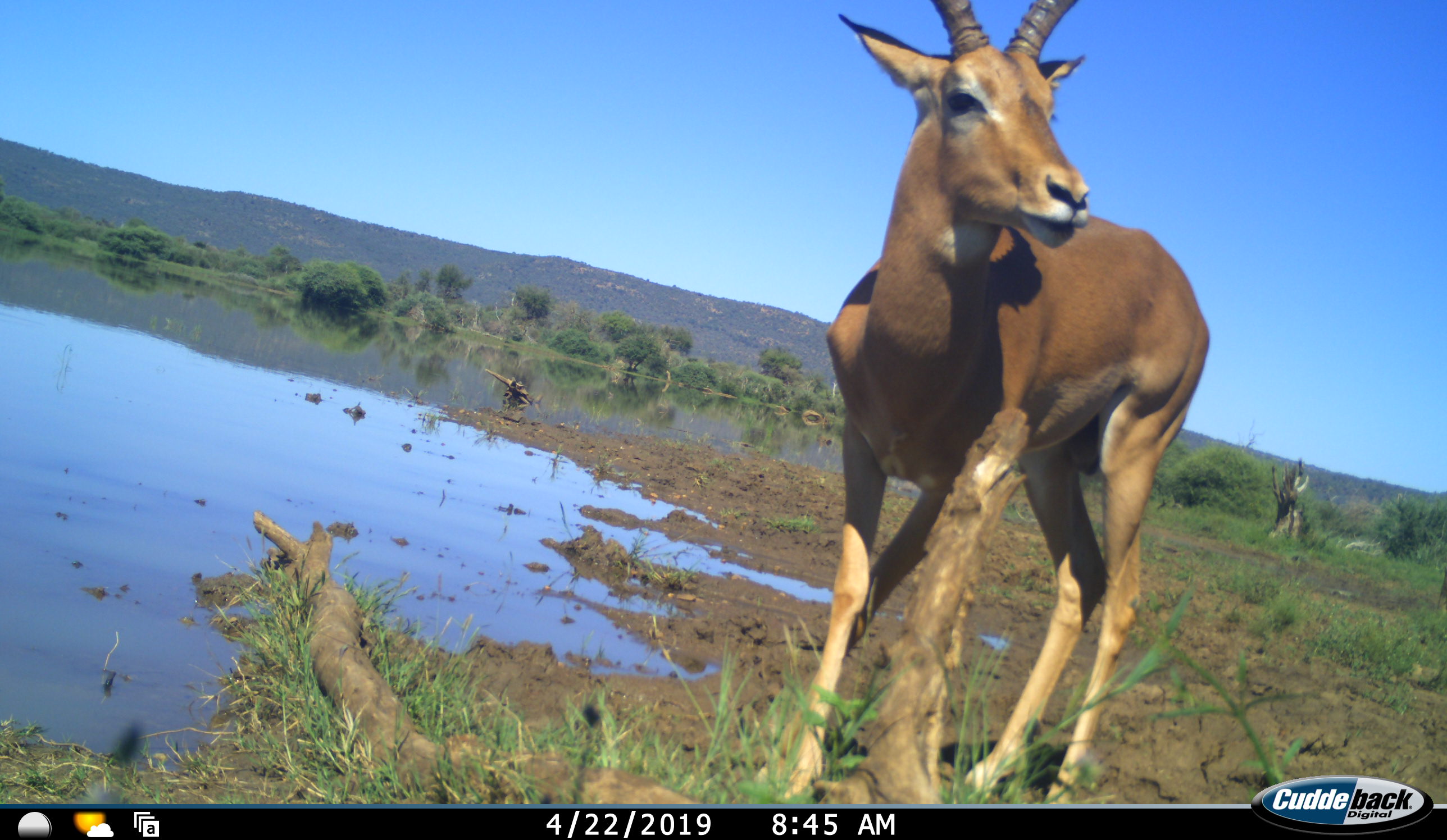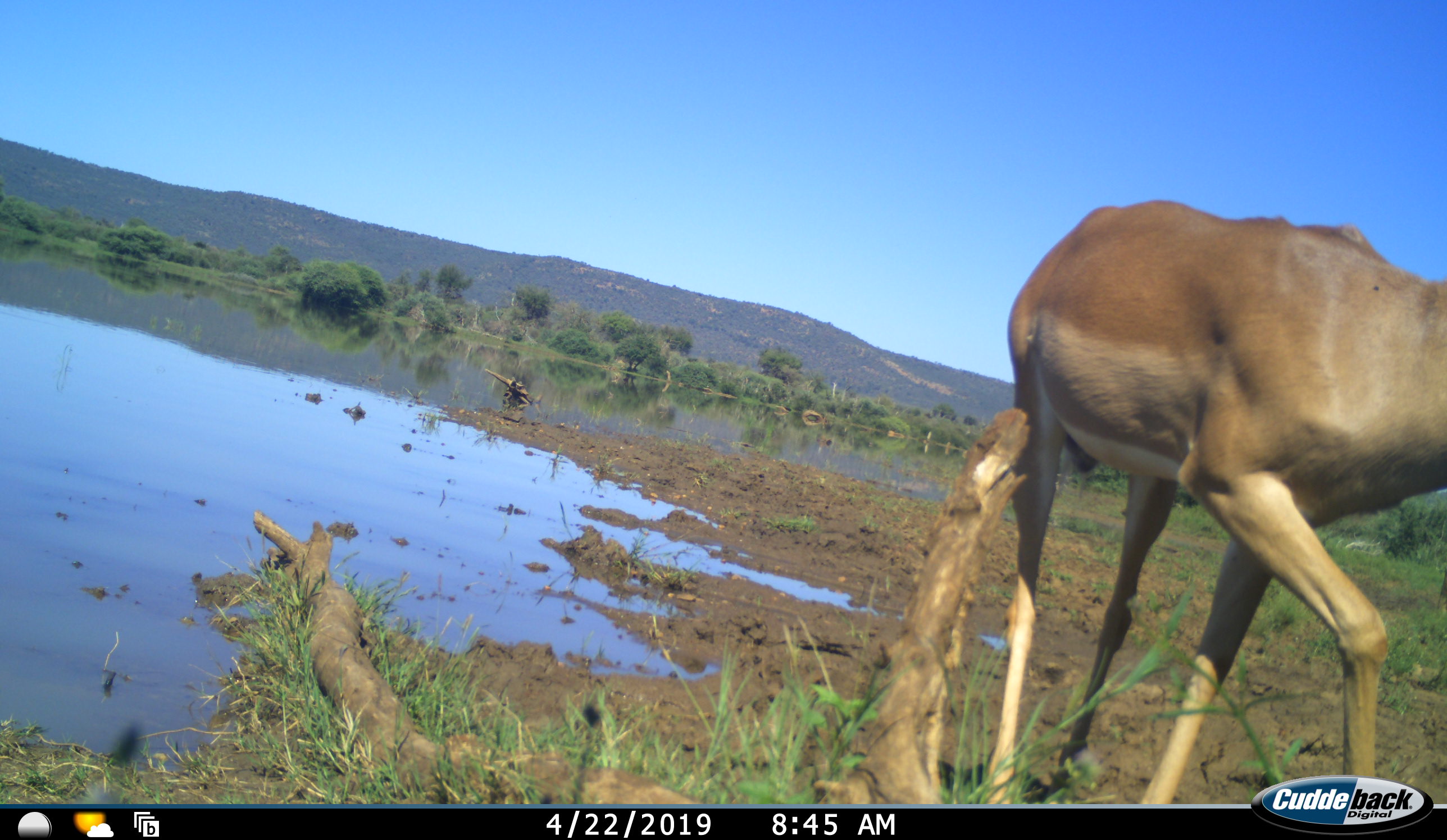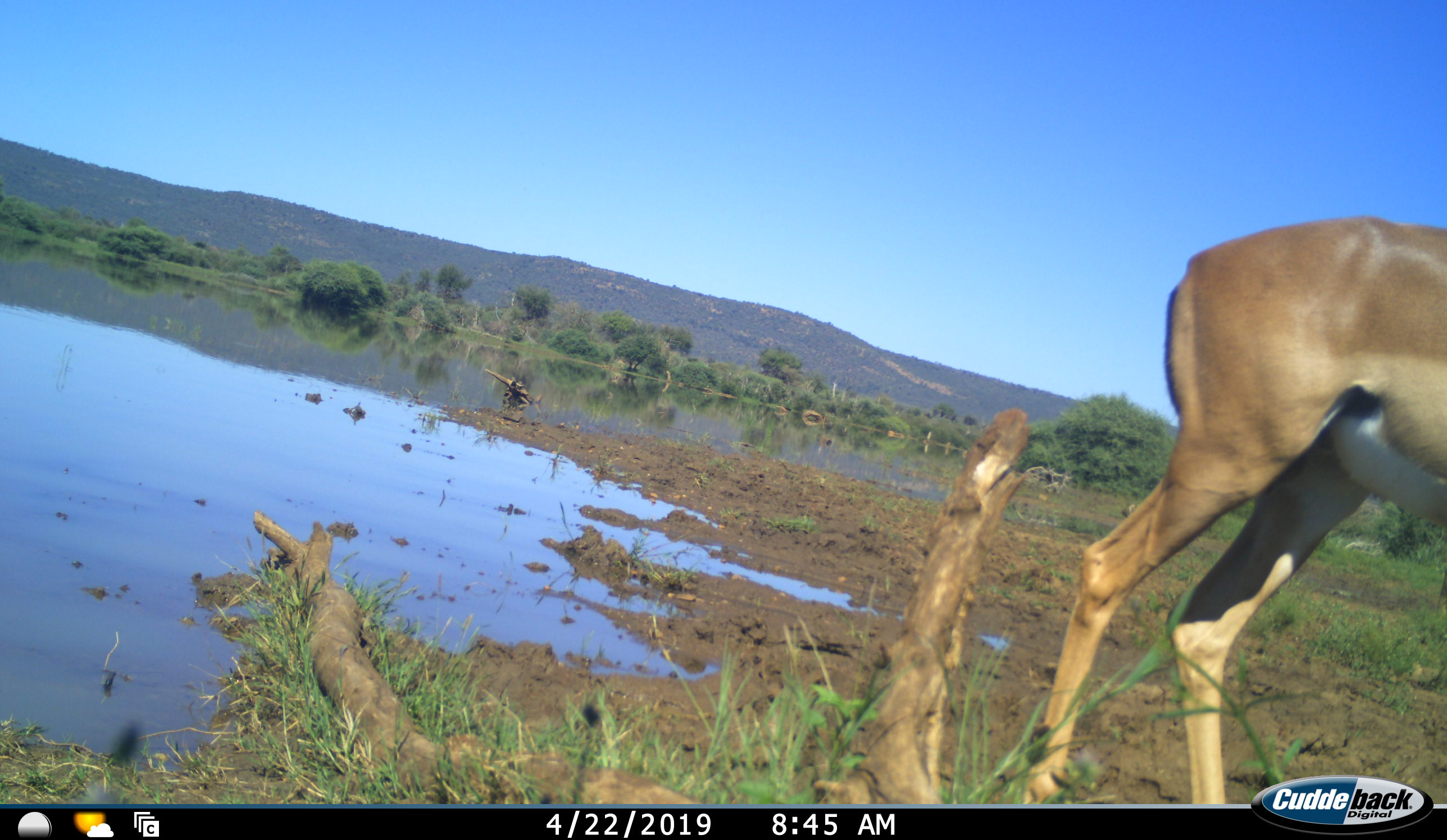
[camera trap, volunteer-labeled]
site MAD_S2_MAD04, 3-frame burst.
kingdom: Animalia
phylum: Chordata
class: Mammalia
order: Artiodactyla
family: Bovidae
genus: Aepyceros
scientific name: Aepyceros melampus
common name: impala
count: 1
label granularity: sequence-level